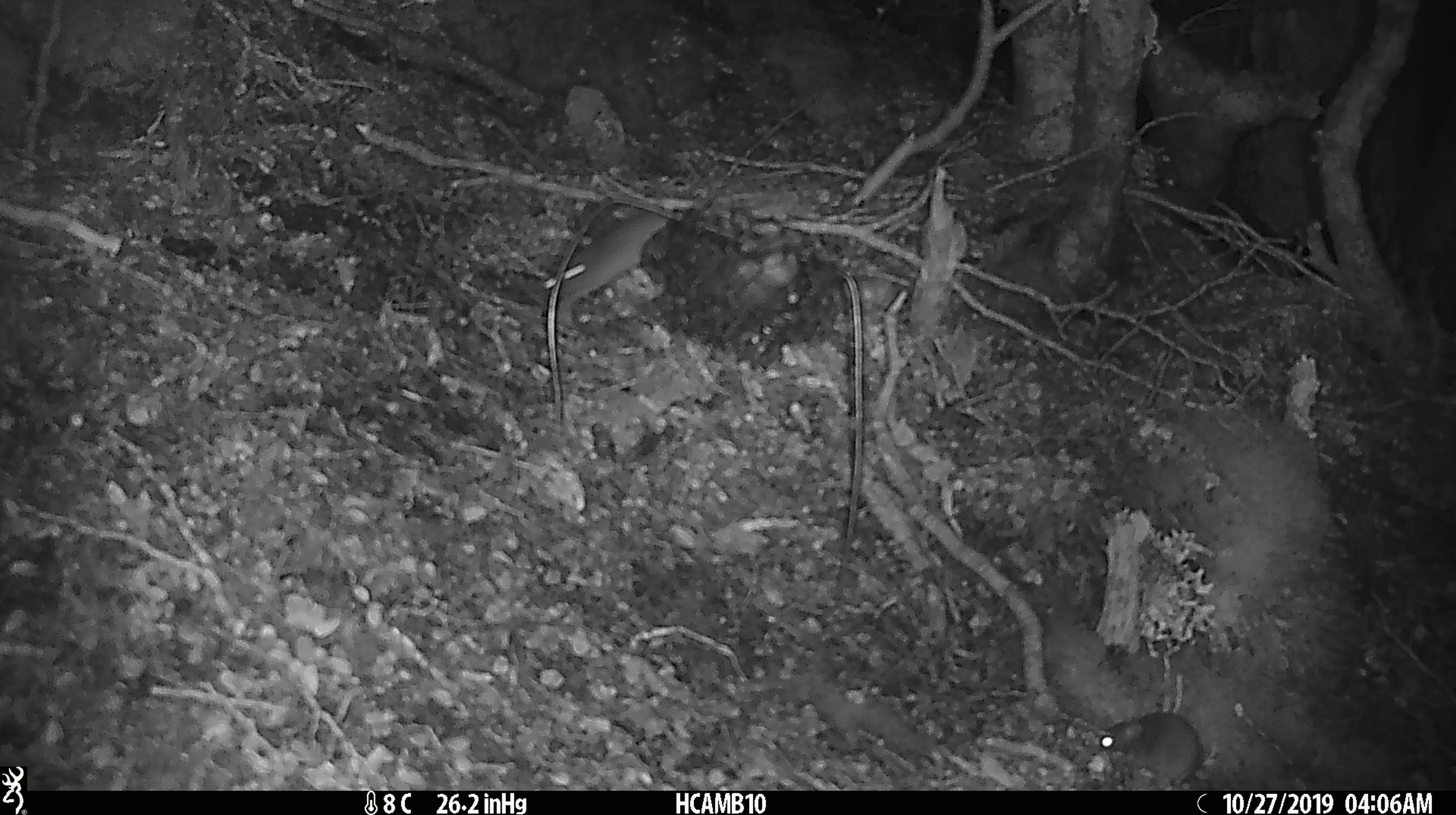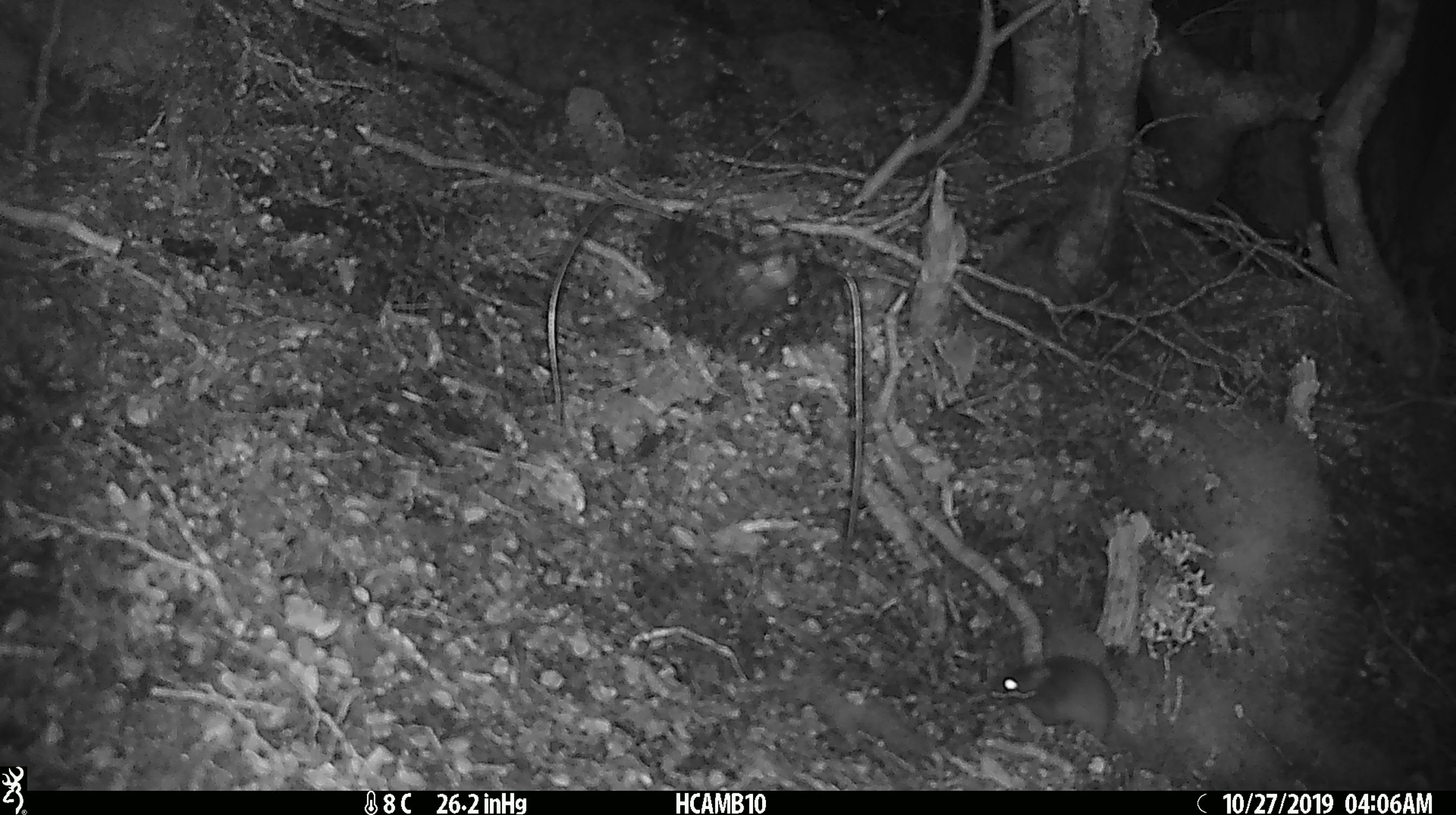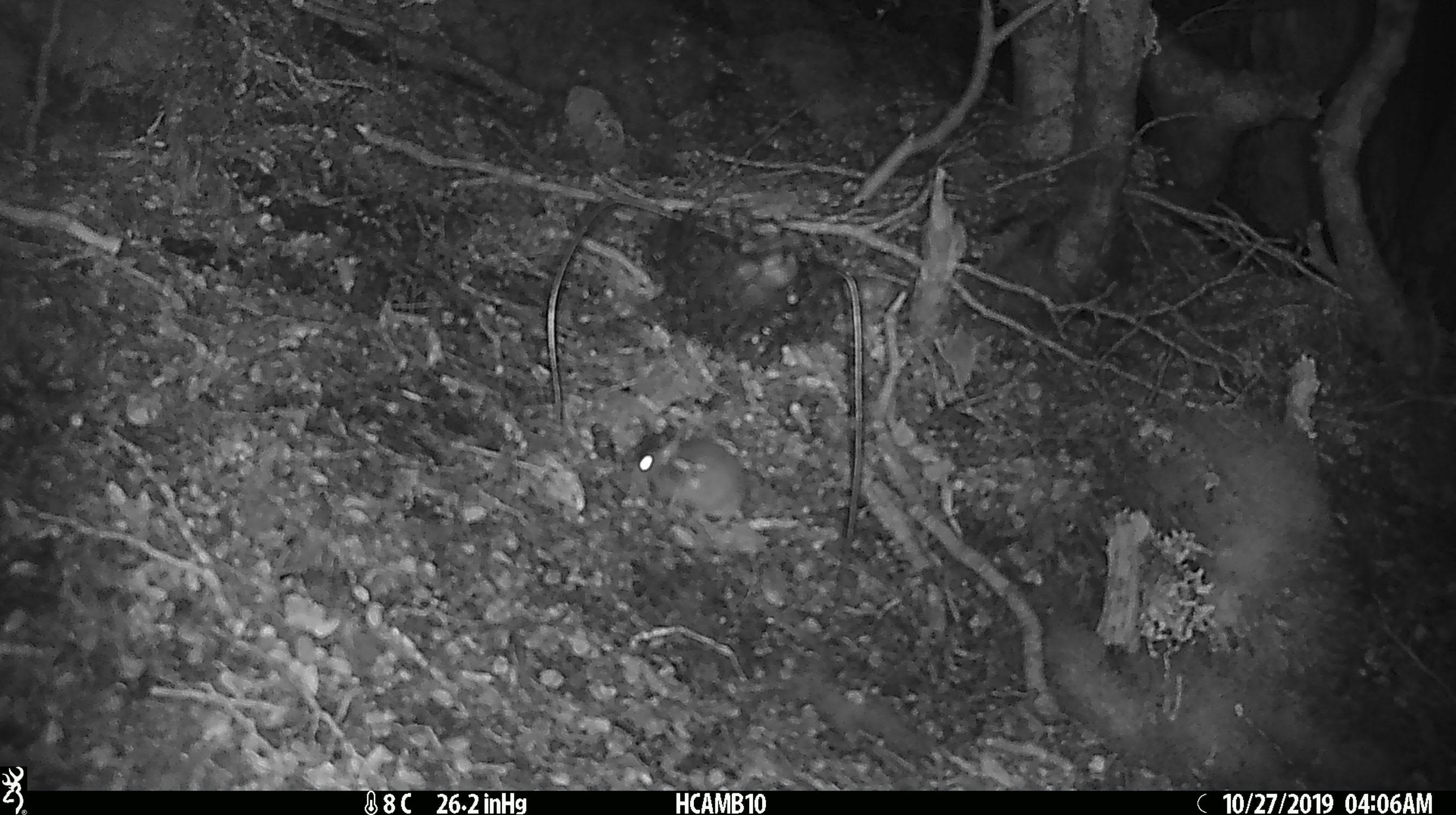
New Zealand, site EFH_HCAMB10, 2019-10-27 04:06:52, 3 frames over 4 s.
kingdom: Animalia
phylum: Chordata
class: Mammalia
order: Rodentia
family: Muridae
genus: Mus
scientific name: Mus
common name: mouse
Mouse (Mus).